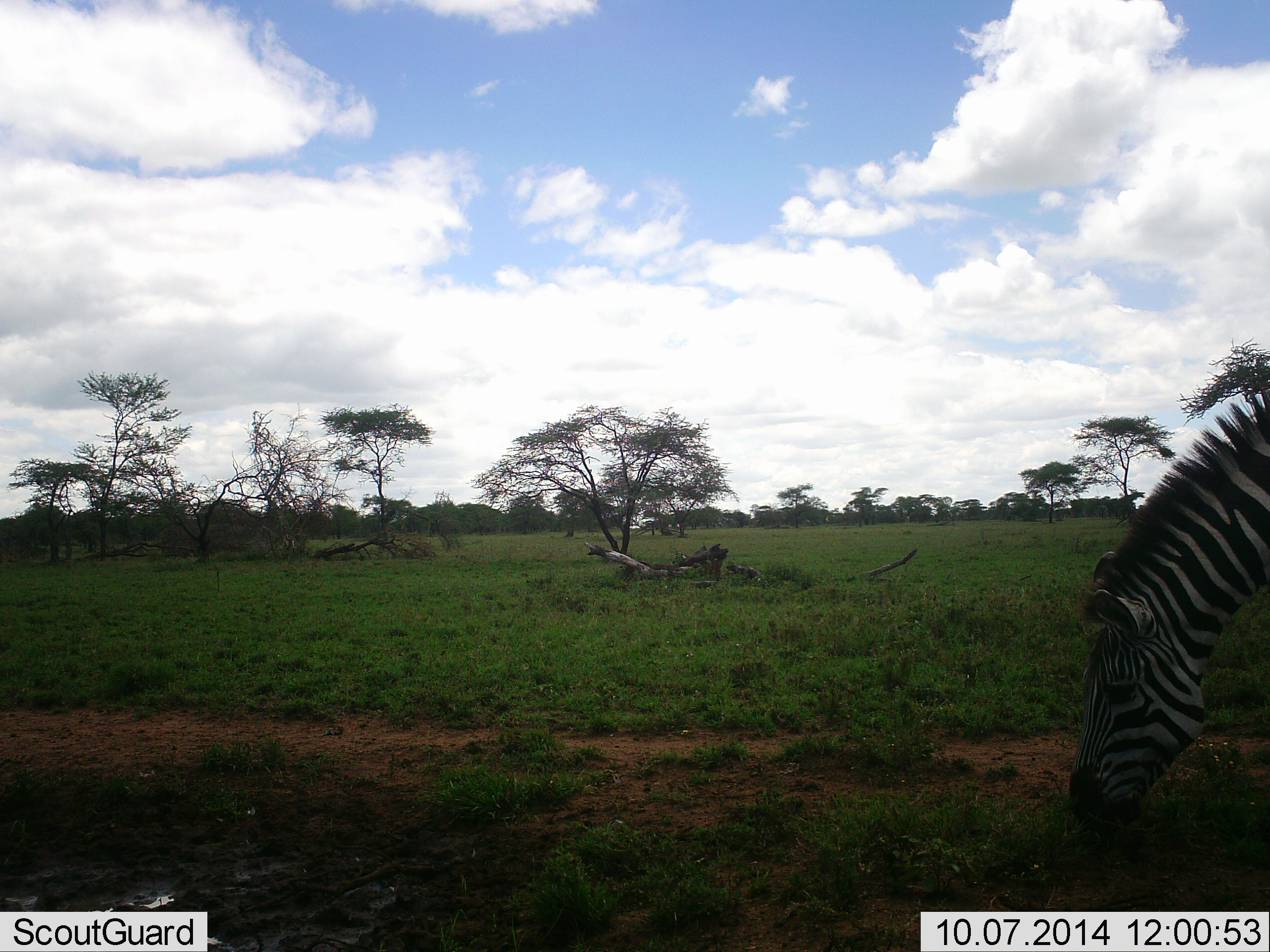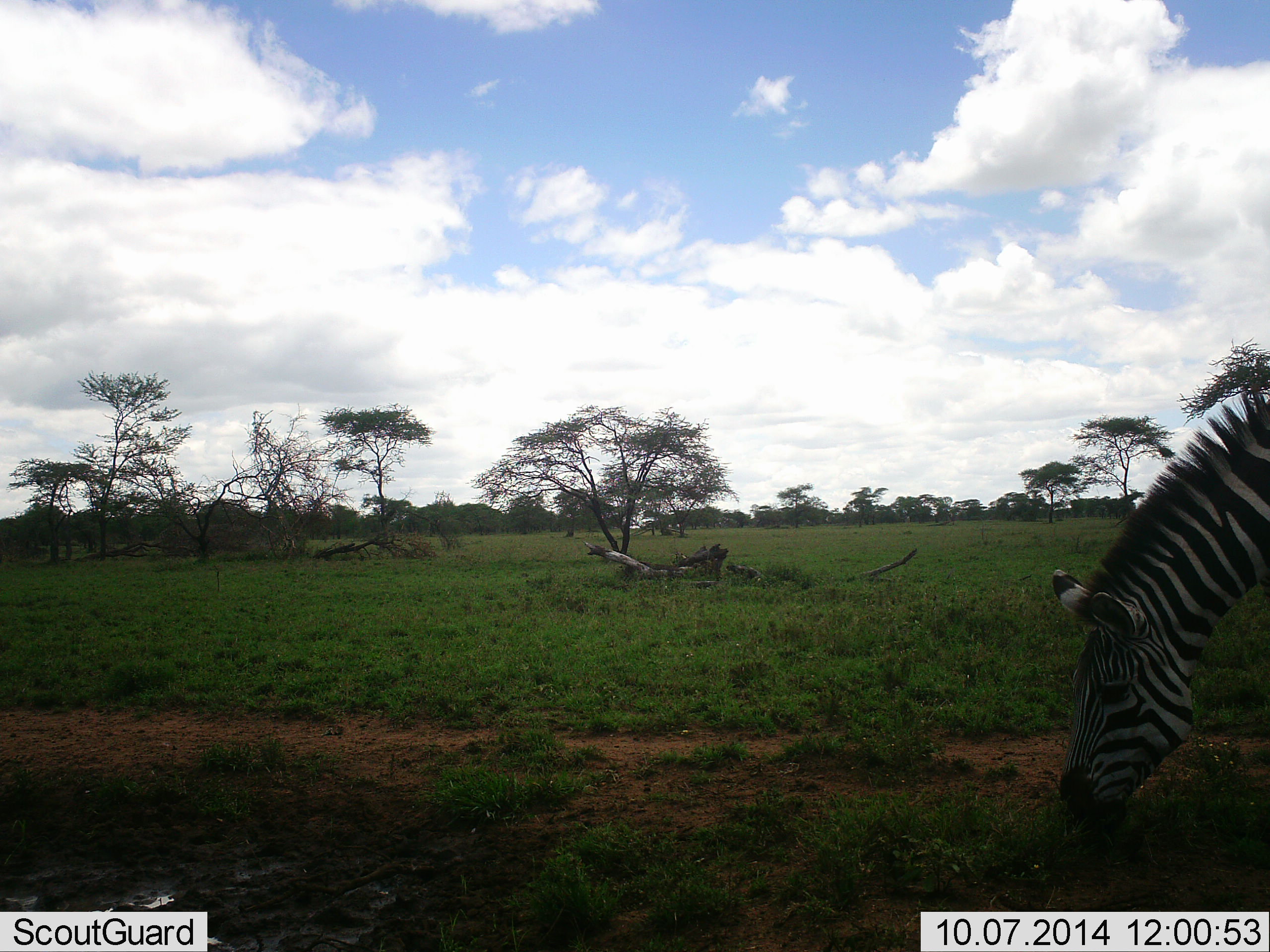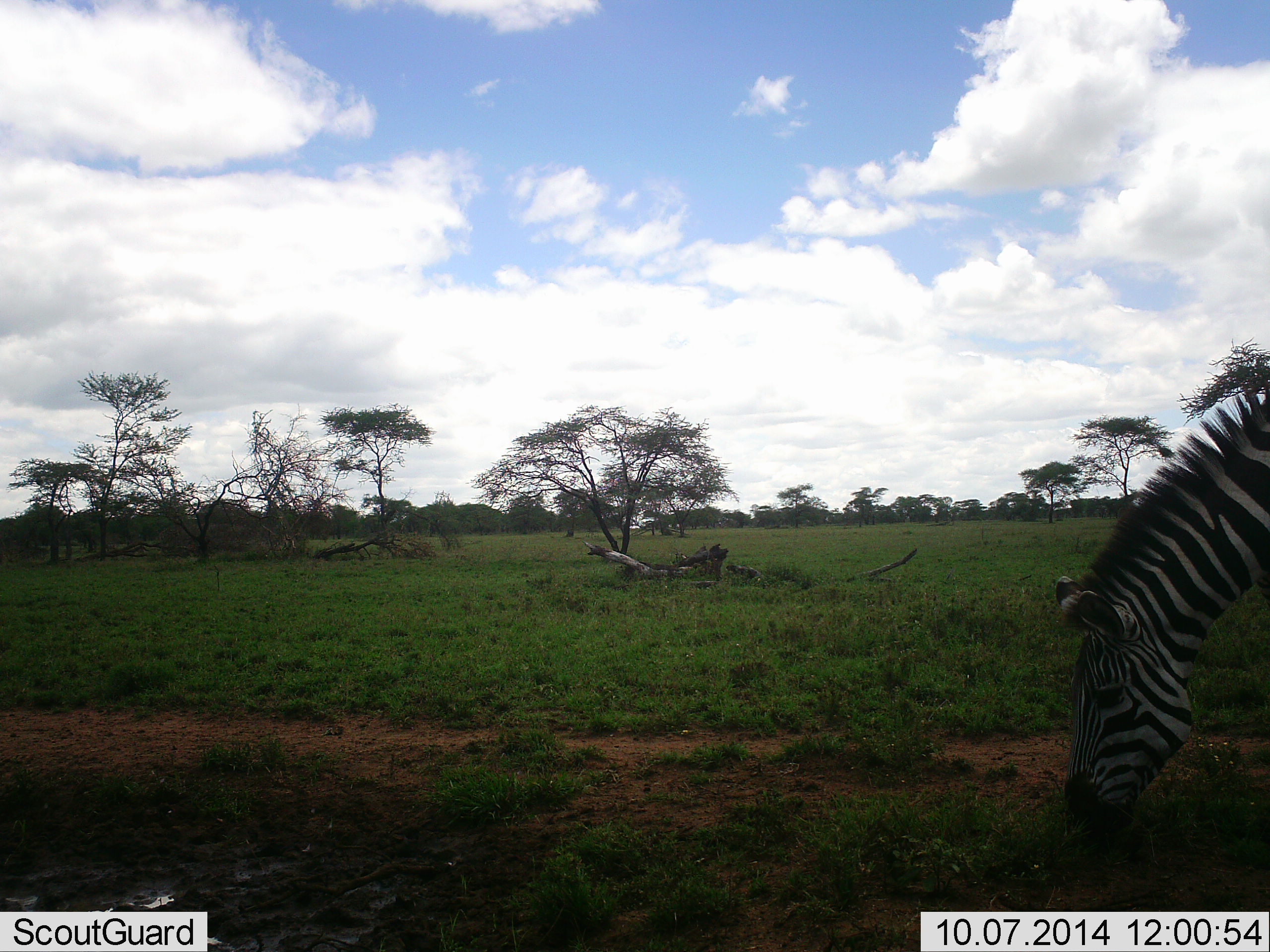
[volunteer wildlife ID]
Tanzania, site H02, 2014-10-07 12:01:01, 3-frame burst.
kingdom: Animalia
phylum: Chordata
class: Mammalia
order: Perissodactyla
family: Equidae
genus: Equus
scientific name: Equus quagga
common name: plains zebra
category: zebra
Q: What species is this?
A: Zebra (plains zebra) (Equus quagga).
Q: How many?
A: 1.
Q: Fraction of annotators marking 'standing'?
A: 30%.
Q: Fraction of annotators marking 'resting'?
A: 0%.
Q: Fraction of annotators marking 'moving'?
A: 0%.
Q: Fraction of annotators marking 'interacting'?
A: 0%.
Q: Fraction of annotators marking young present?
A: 0%.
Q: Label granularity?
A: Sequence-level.